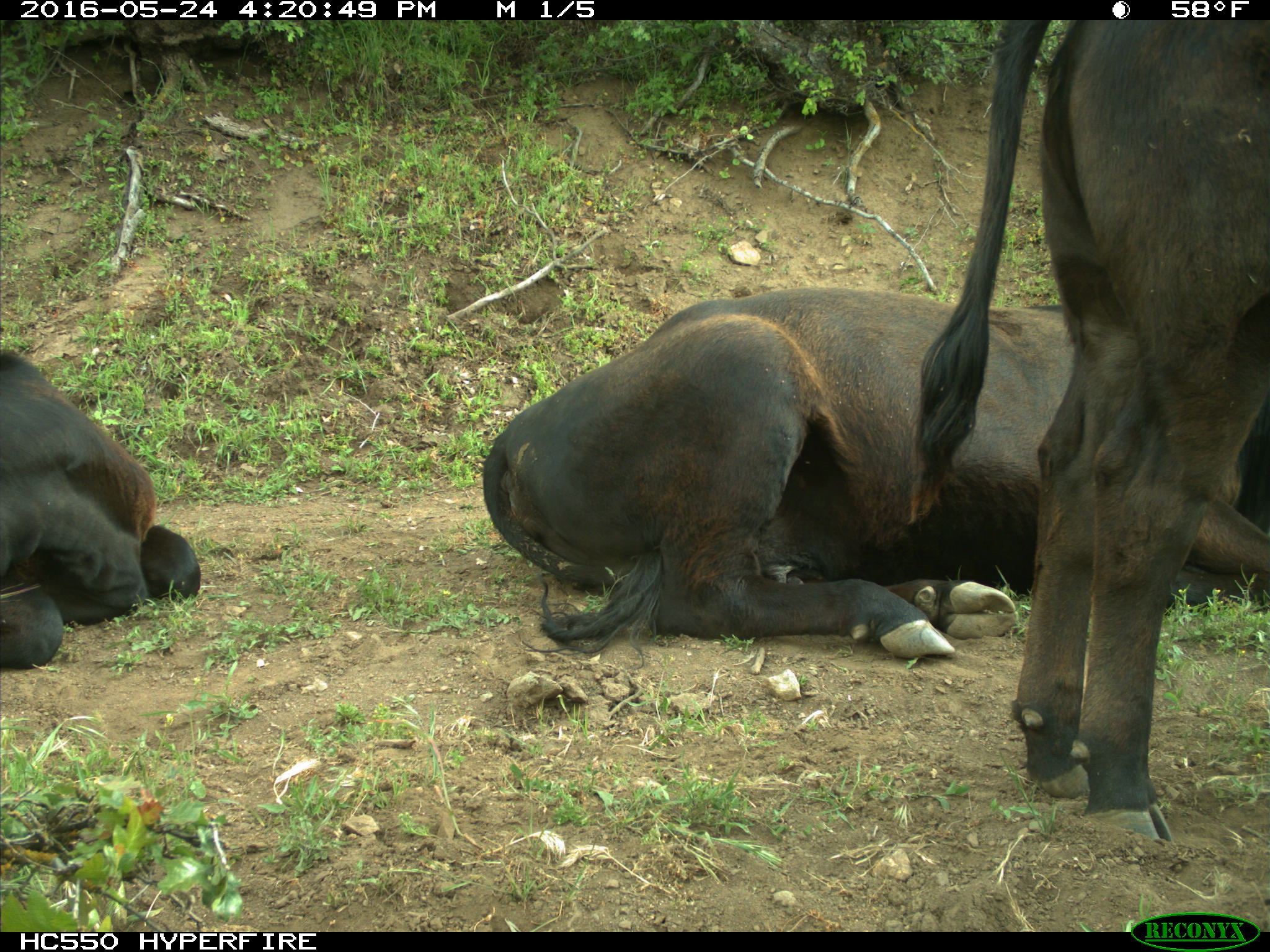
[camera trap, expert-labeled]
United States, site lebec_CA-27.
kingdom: Animalia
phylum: Chordata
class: Mammalia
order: Artiodactyla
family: Bovidae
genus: Bos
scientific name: Bos taurus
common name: domestic cow